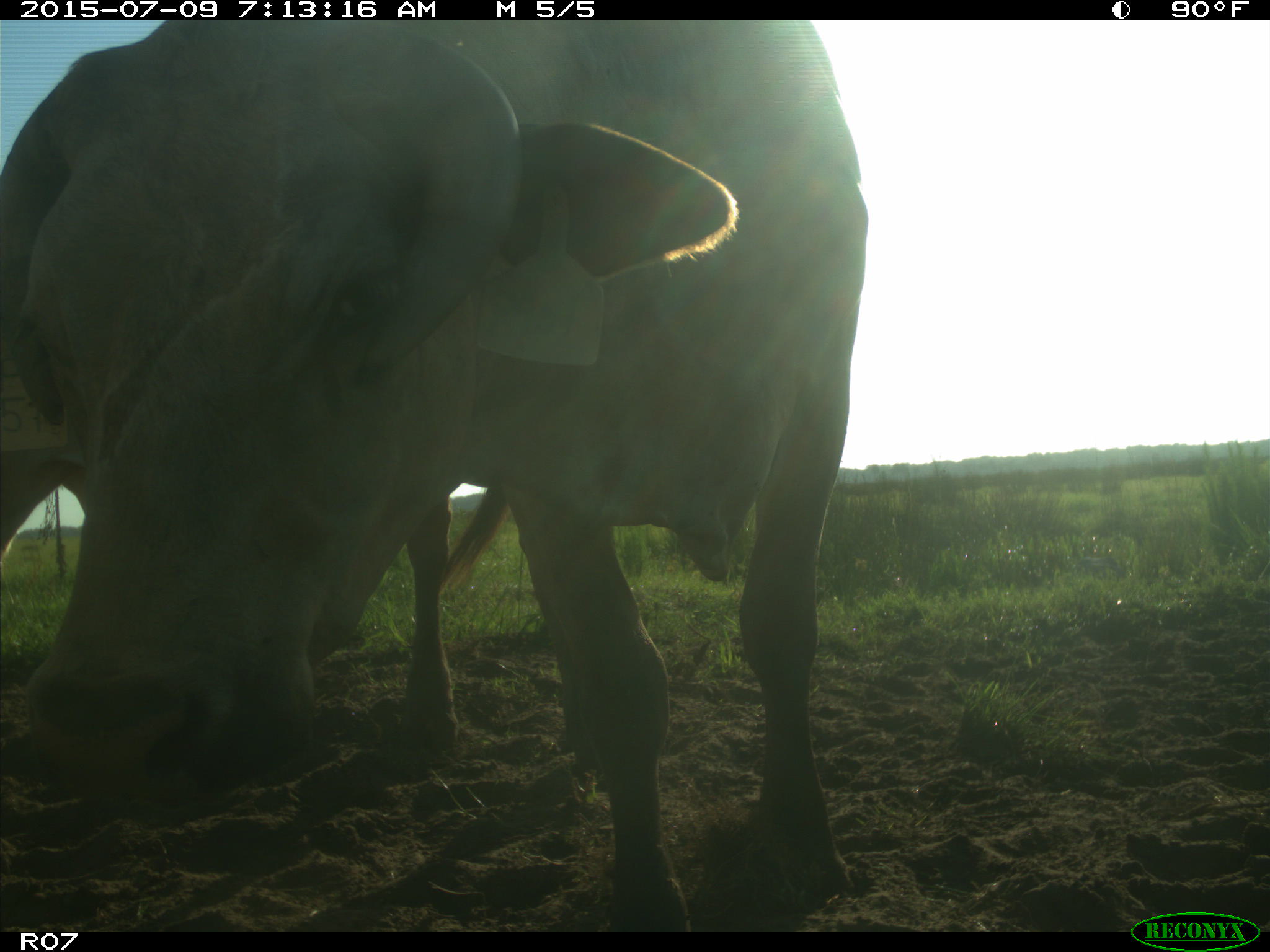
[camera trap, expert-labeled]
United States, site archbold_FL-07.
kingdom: Animalia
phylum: Chordata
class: Mammalia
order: Artiodactyla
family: Bovidae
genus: Bos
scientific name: Bos taurus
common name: domestic cow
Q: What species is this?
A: Bos taurus (domestic cow).